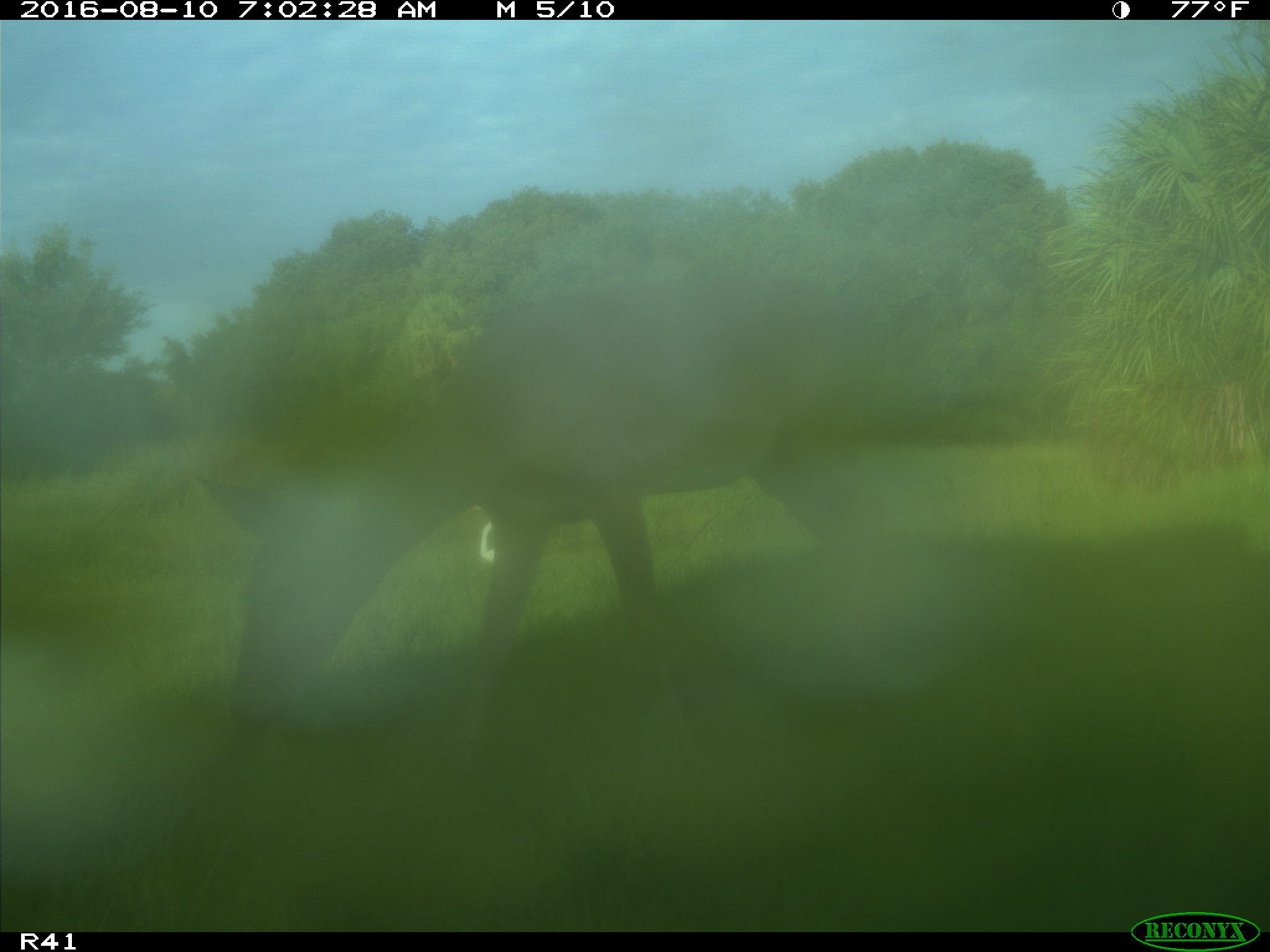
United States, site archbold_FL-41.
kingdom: Animalia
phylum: Chordata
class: Mammalia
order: Artiodactyla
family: Cervidae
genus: Odocoileus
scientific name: Odocoileus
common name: deer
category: unidentified deer